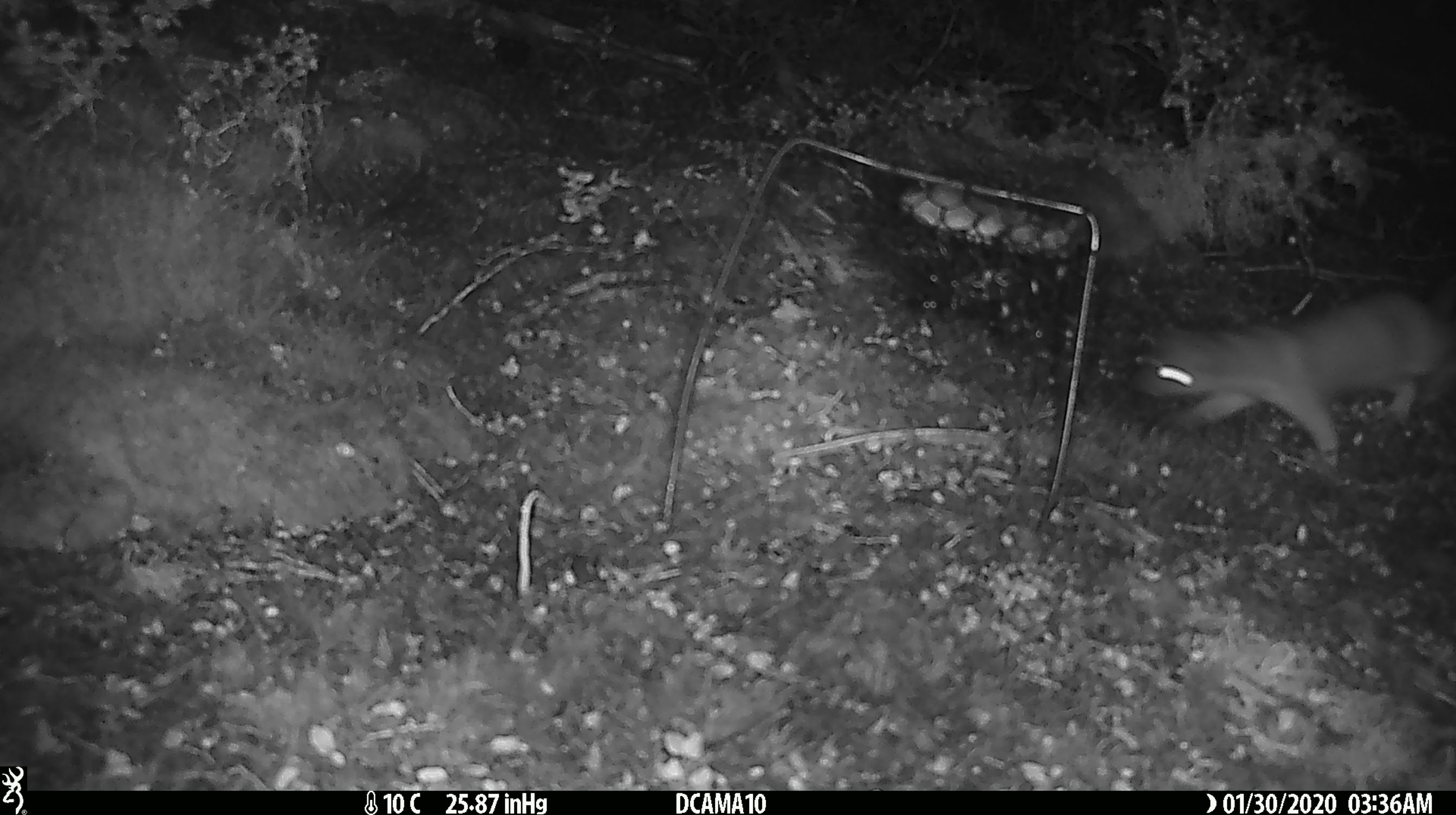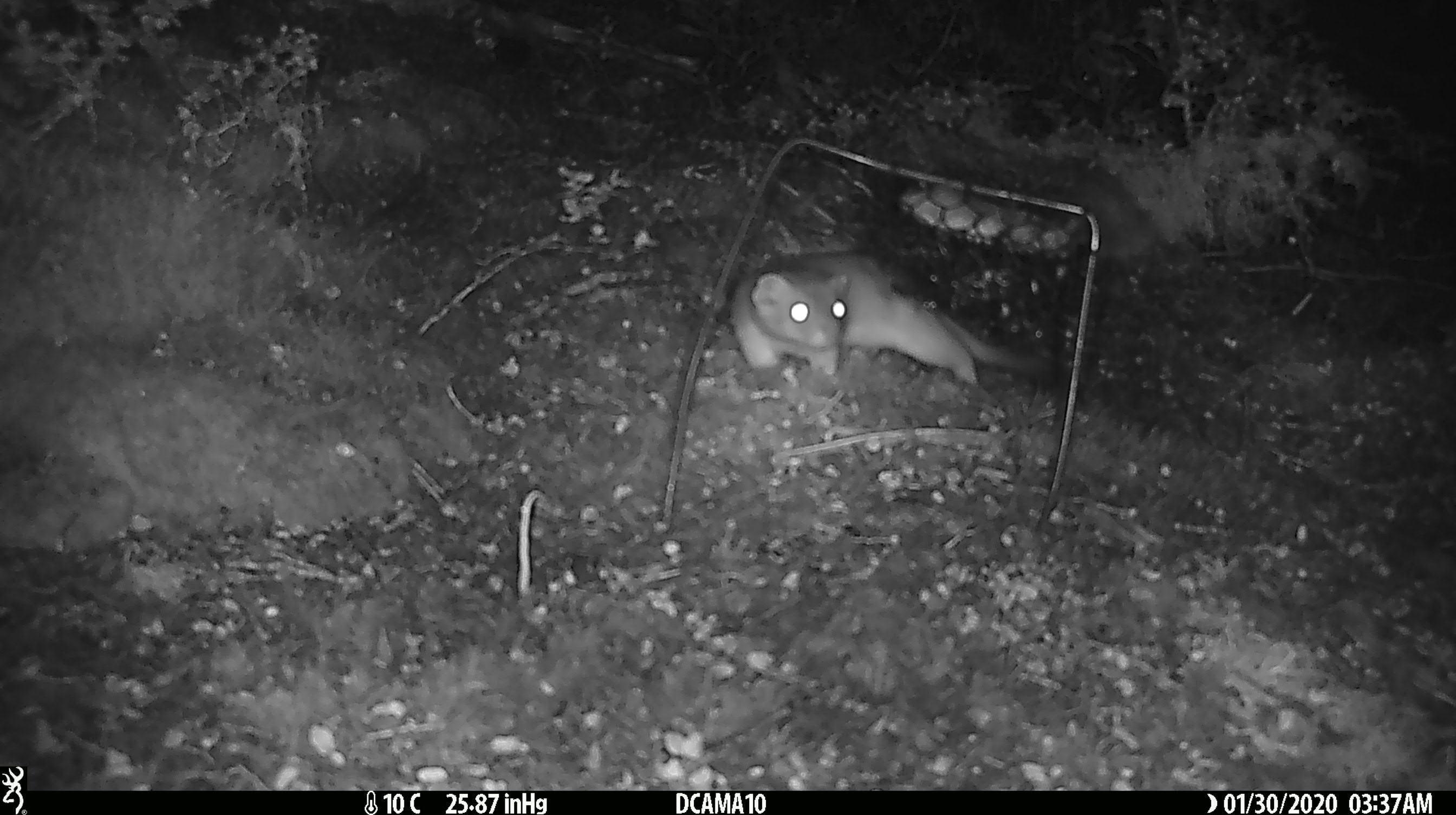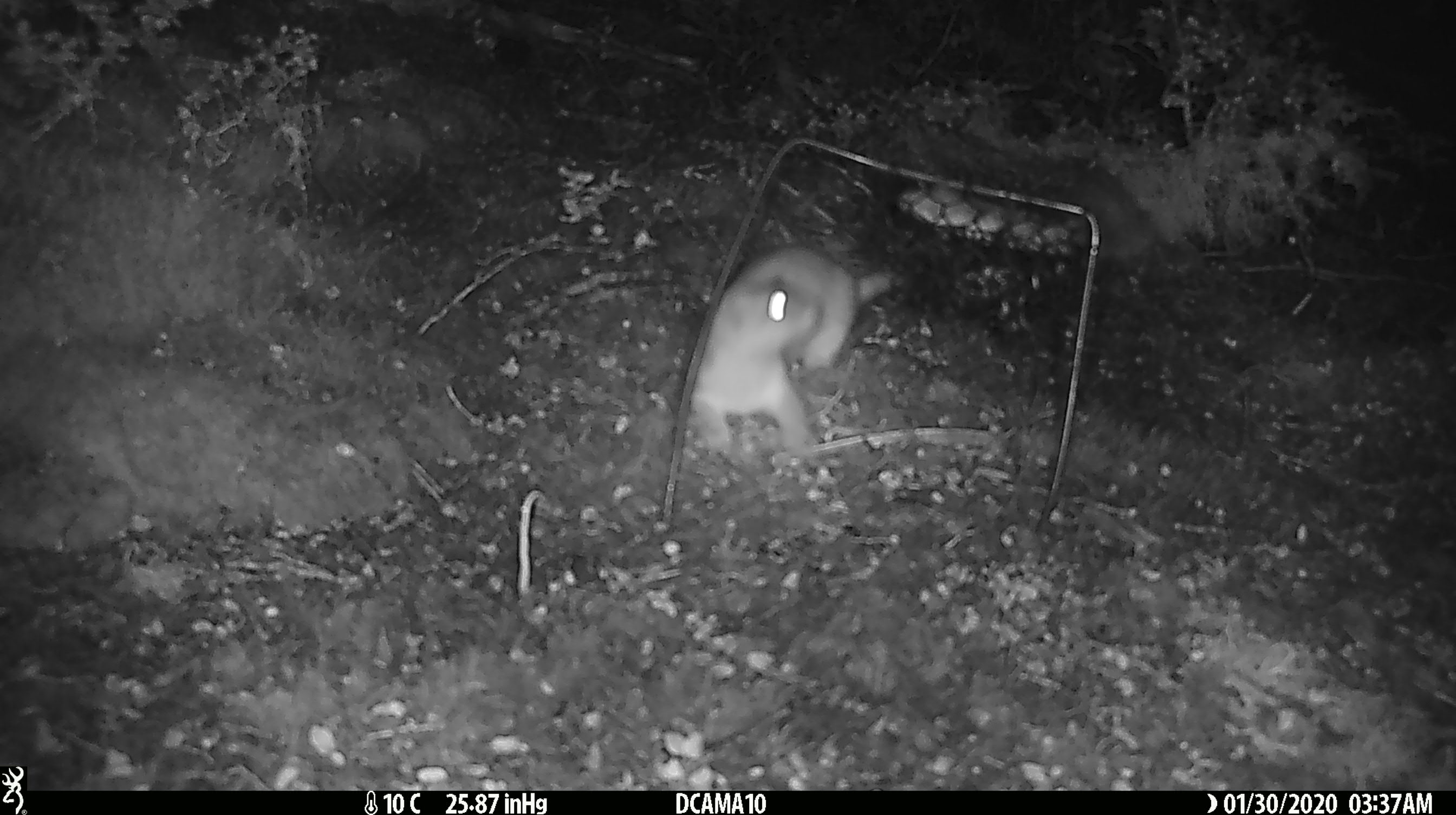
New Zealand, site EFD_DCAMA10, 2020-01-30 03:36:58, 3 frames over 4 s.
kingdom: Animalia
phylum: Chordata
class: Mammalia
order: Carnivora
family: Mustelidae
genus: Mustela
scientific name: Mustela erminea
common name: stoat